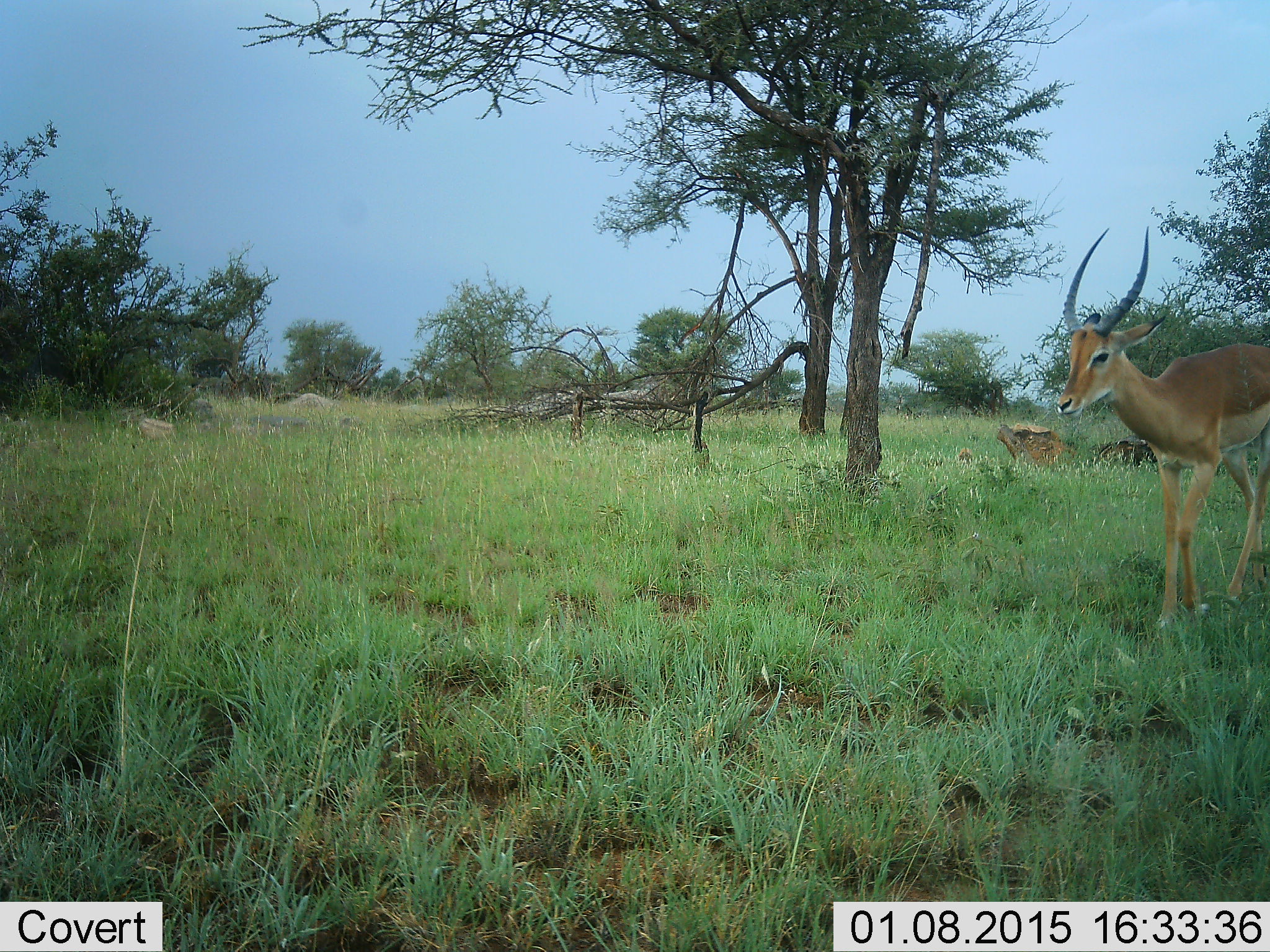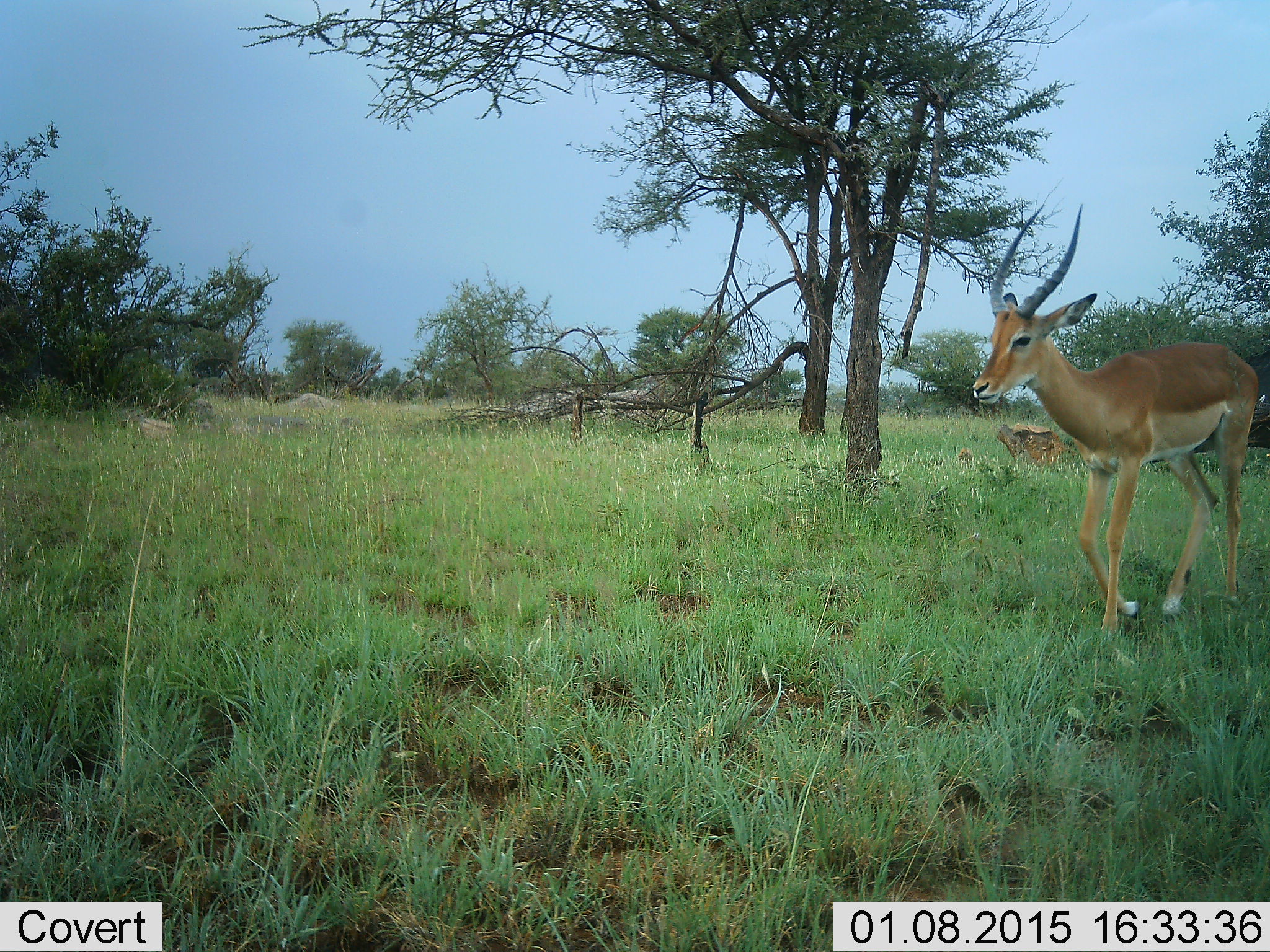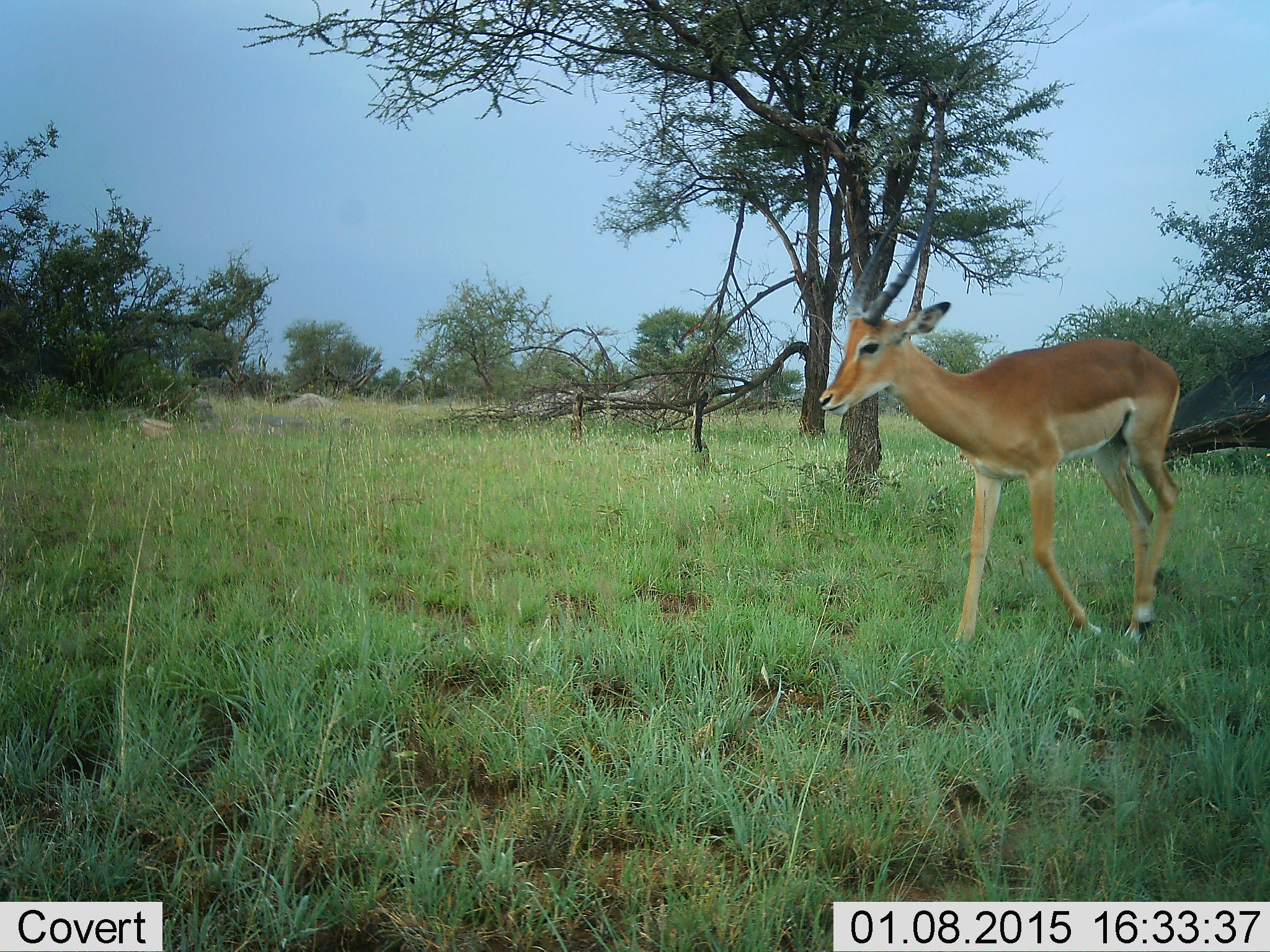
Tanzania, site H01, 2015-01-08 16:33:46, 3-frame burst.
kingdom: Animalia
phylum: Chordata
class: Mammalia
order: Artiodactyla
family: Bovidae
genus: Aepyceros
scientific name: Aepyceros melampus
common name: impala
Impala (Aepyceros melampus), count 1. Behavior (volunteer vote fractions): standing 0%, resting 0%, moving 100%, interacting 0%. Young present (vote fraction): 0%. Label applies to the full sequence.